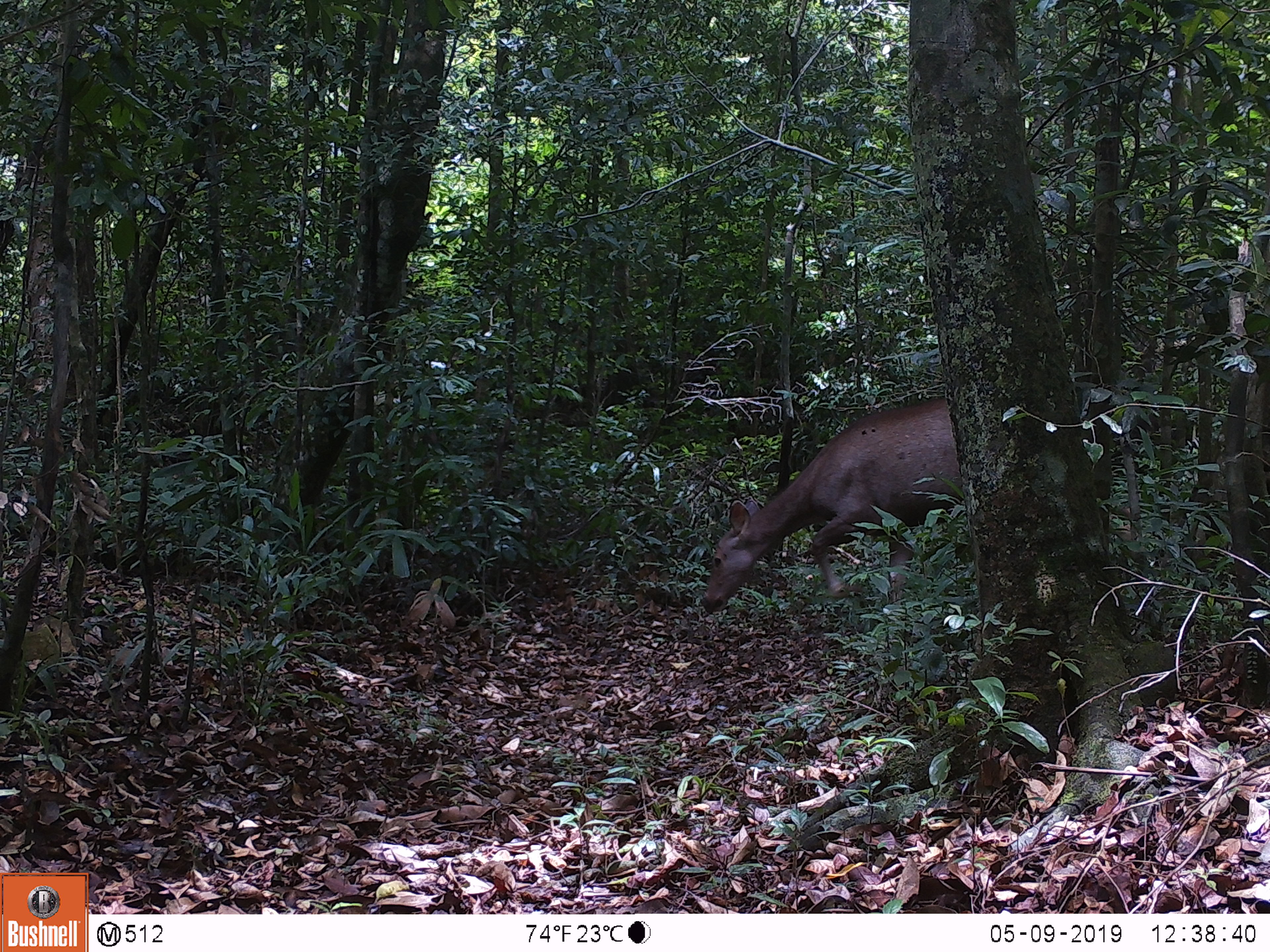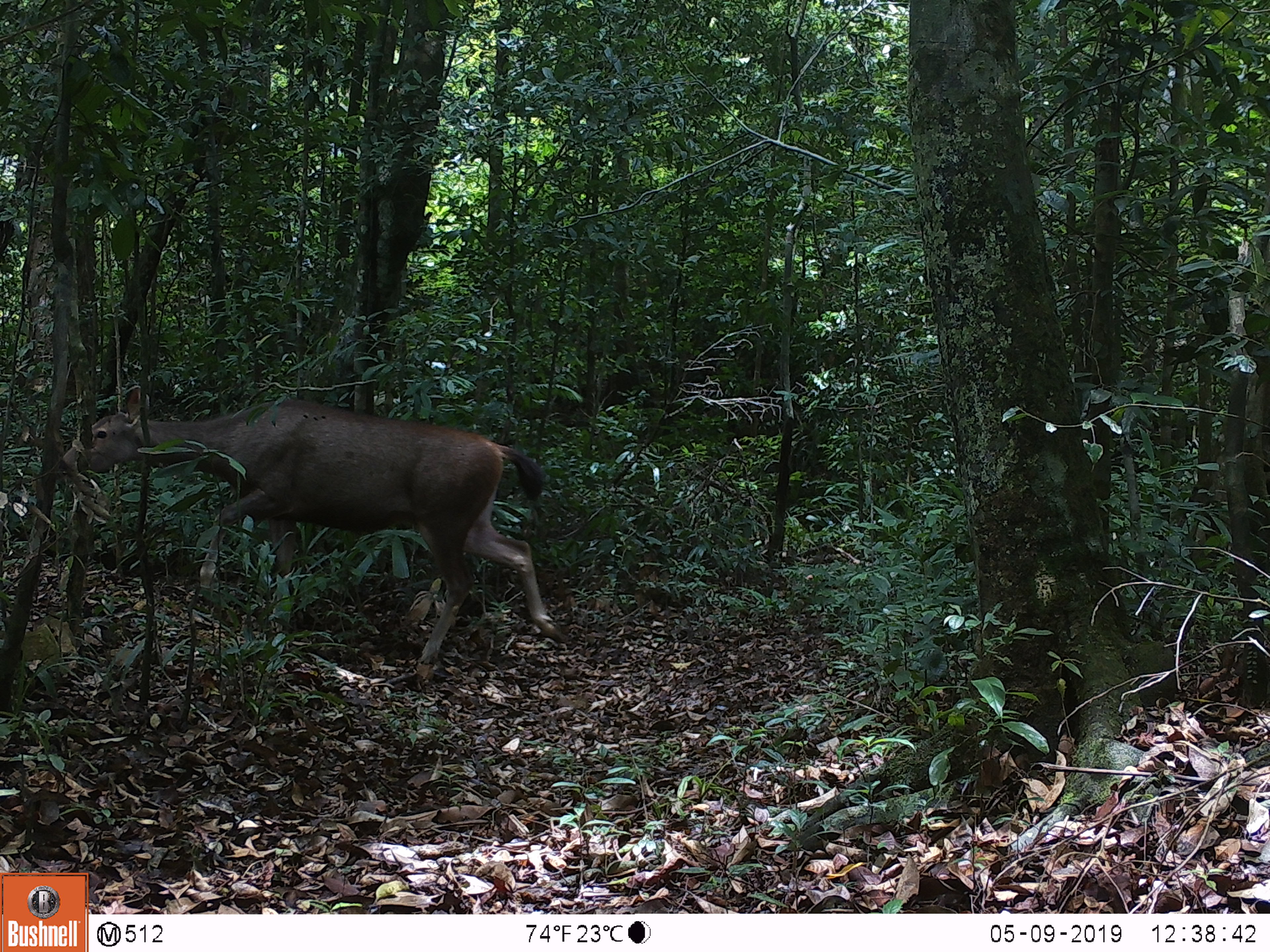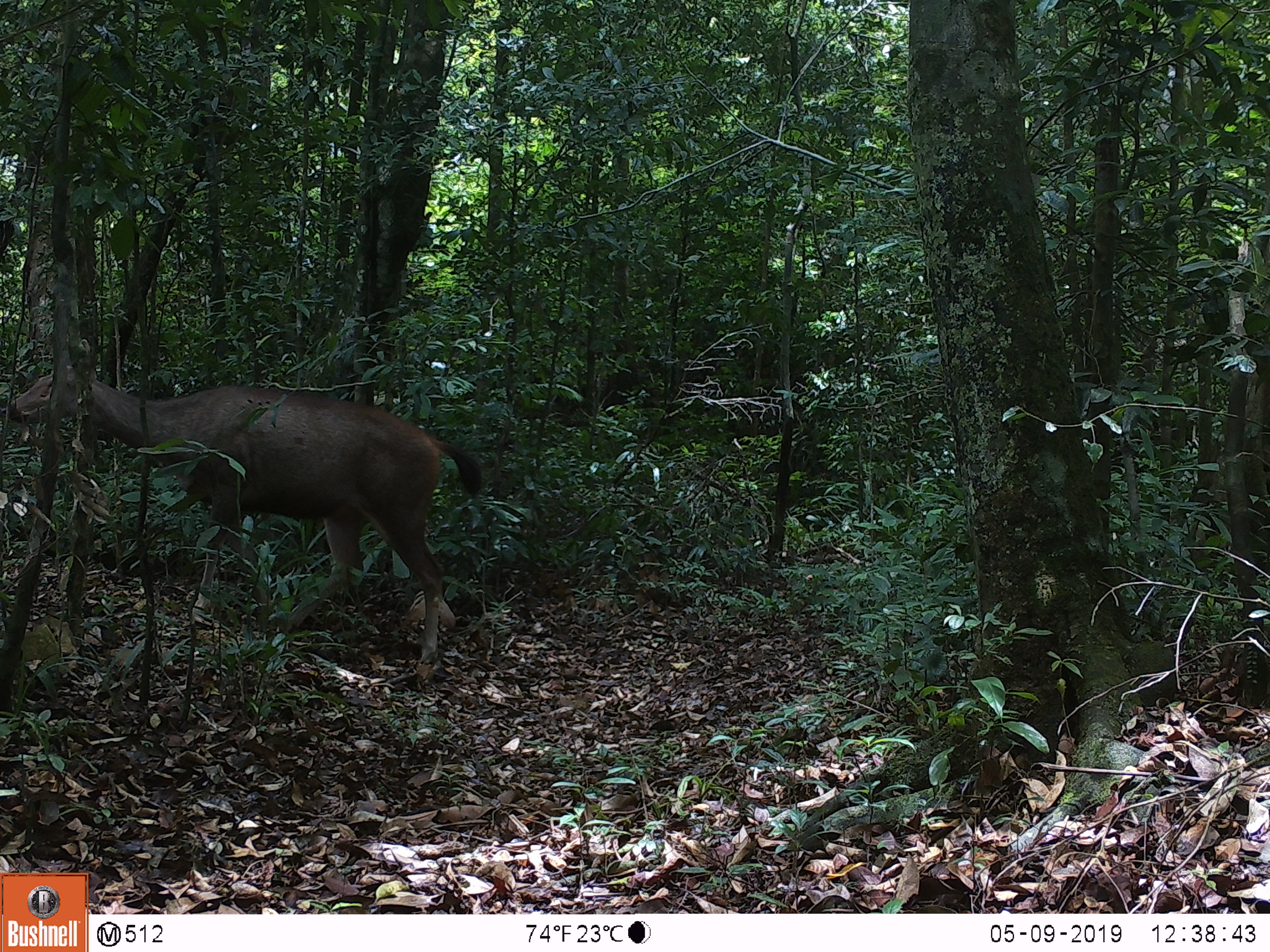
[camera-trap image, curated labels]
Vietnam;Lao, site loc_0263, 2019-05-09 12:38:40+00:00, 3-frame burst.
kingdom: Animalia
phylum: Chordata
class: Mammalia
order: Artiodactyla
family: Cervidae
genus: Rusa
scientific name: Rusa unicolor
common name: sambar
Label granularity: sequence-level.